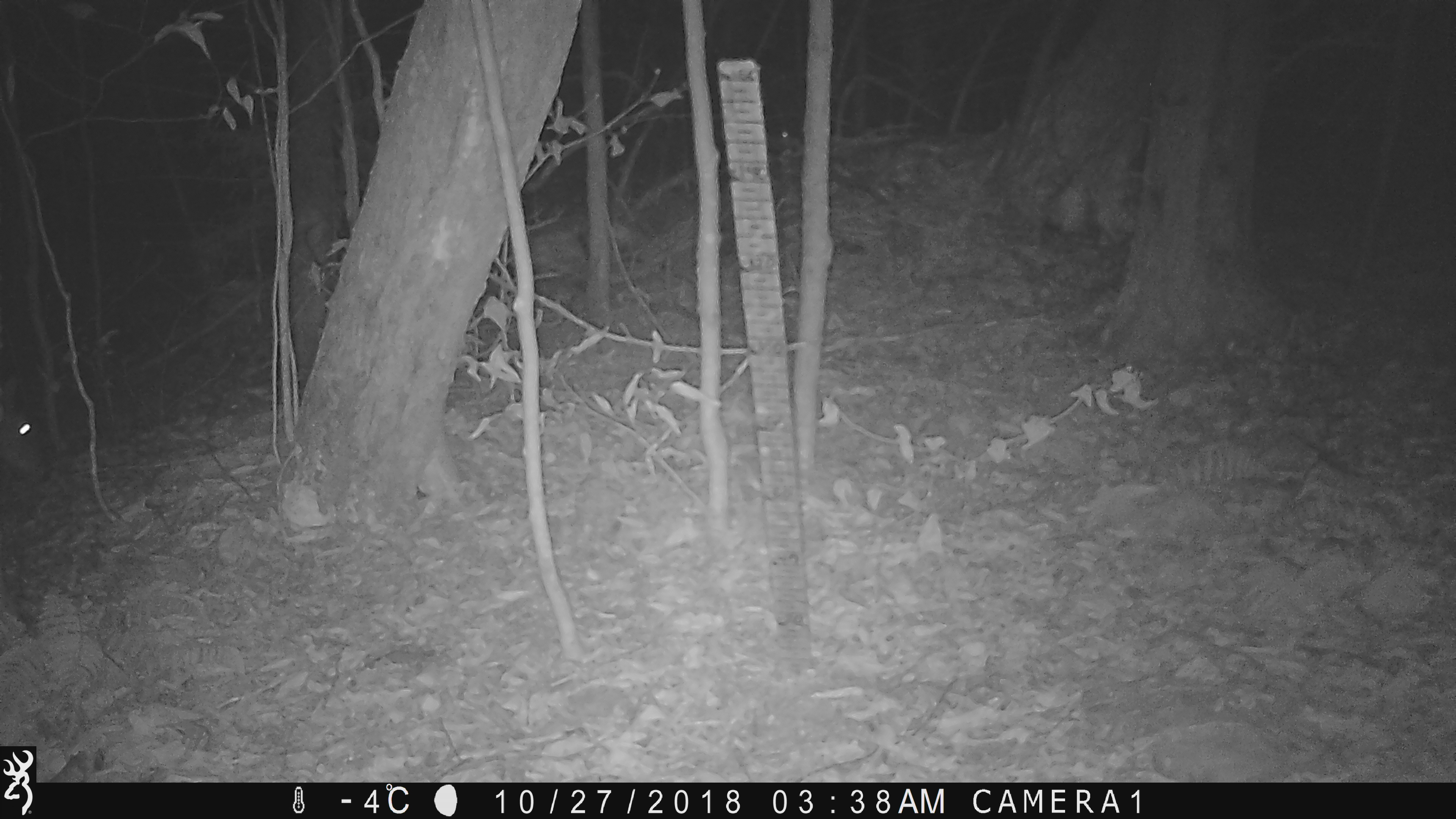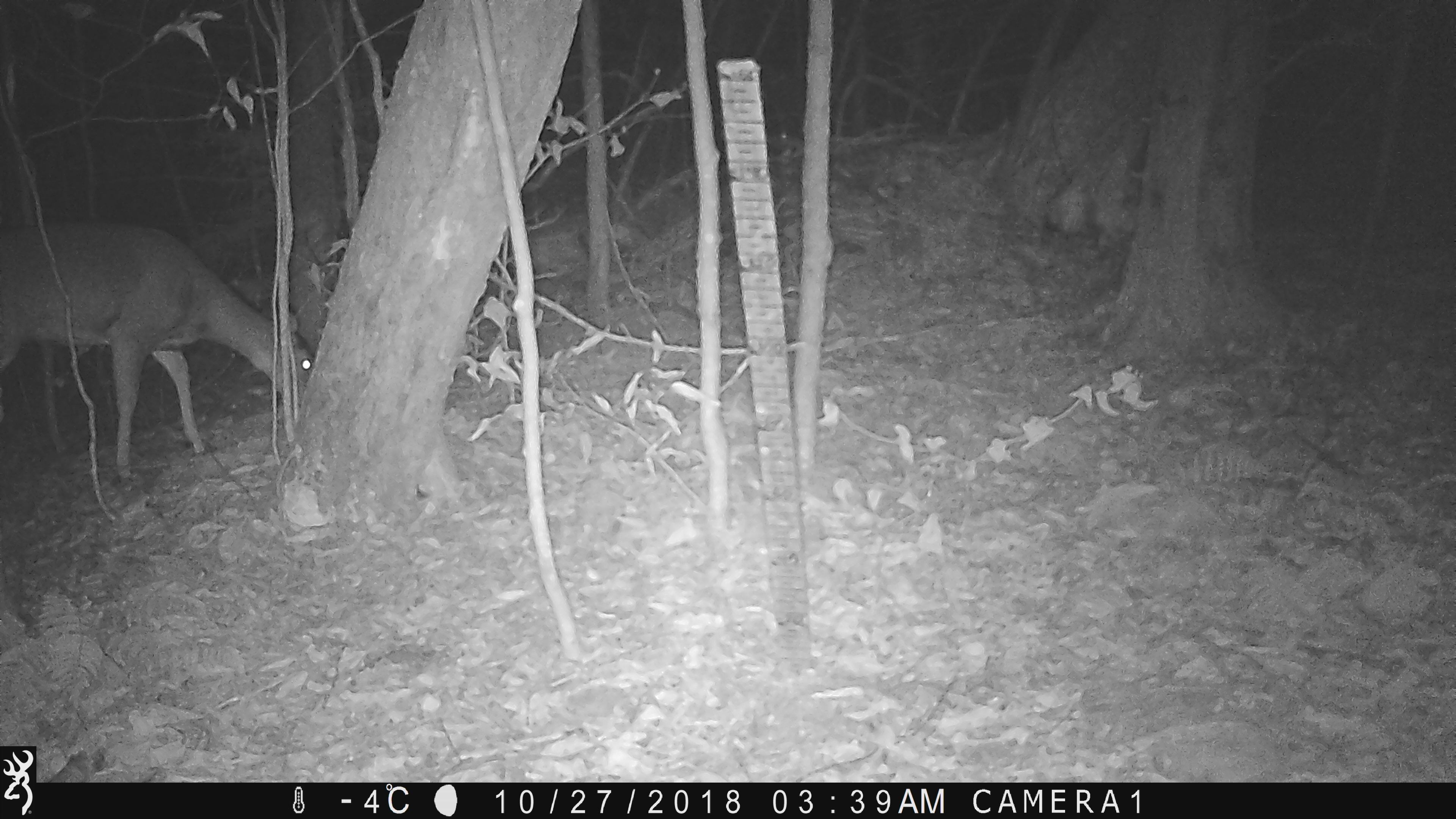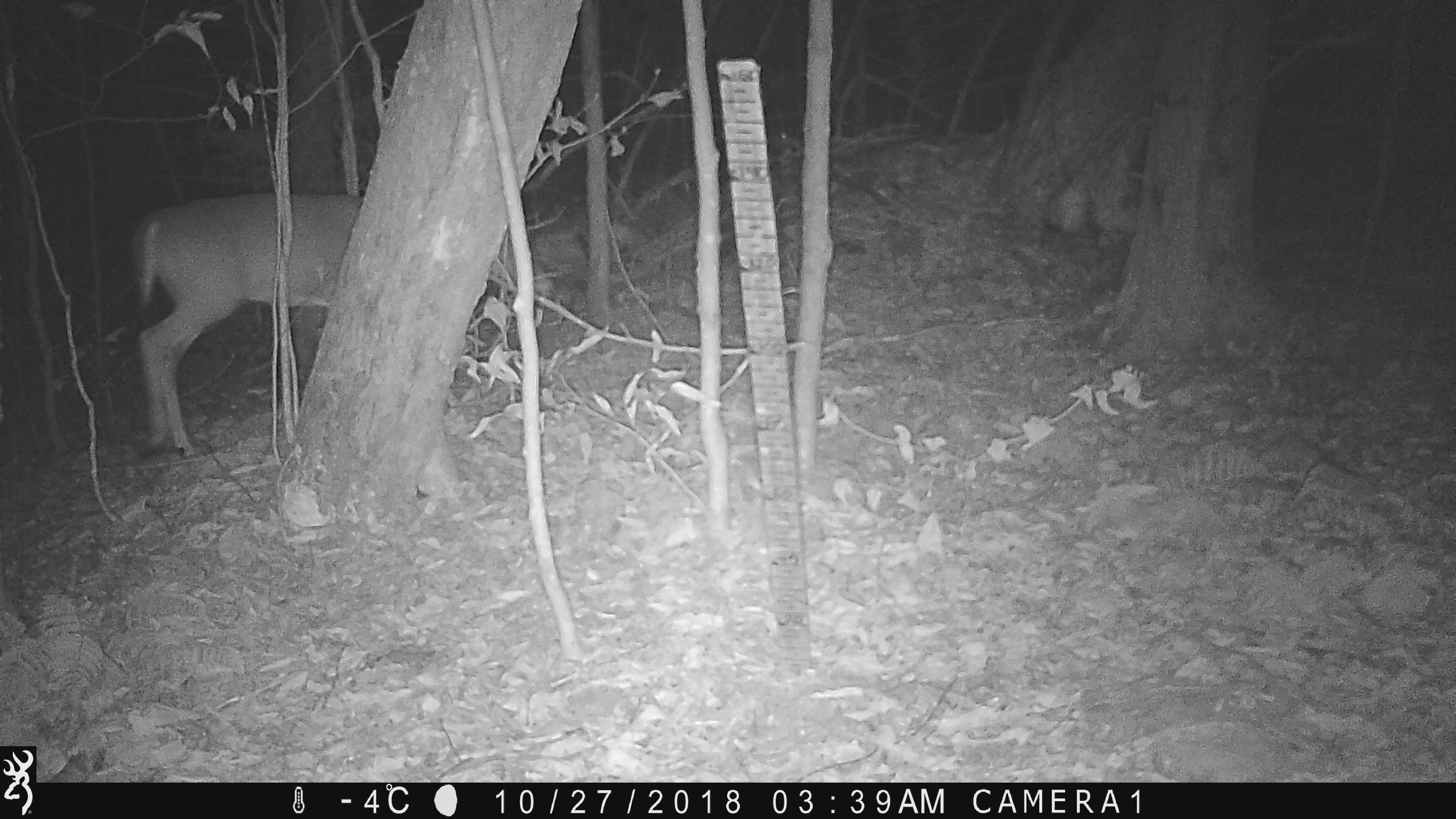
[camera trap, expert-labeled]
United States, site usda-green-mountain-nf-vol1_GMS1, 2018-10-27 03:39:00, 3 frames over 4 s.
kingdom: Animalia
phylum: Chordata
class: Mammalia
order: Artiodactyla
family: Cervidae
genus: Odocoileus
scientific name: Odocoileus virginianus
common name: white-tailed deer